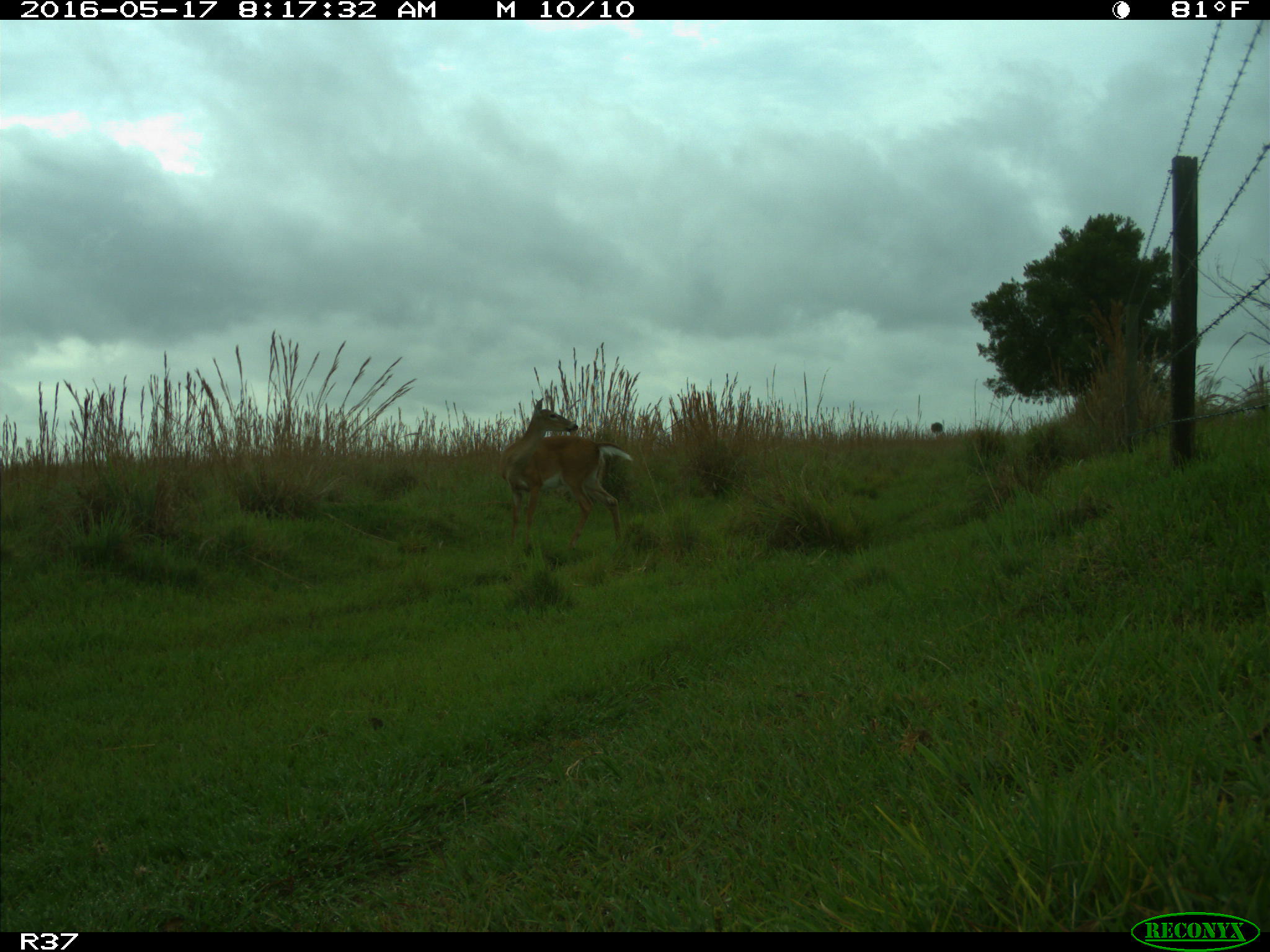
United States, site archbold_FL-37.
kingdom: Animalia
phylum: Chordata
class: Mammalia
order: Artiodactyla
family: Cervidae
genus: Odocoileus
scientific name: Odocoileus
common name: deer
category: unidentified deer